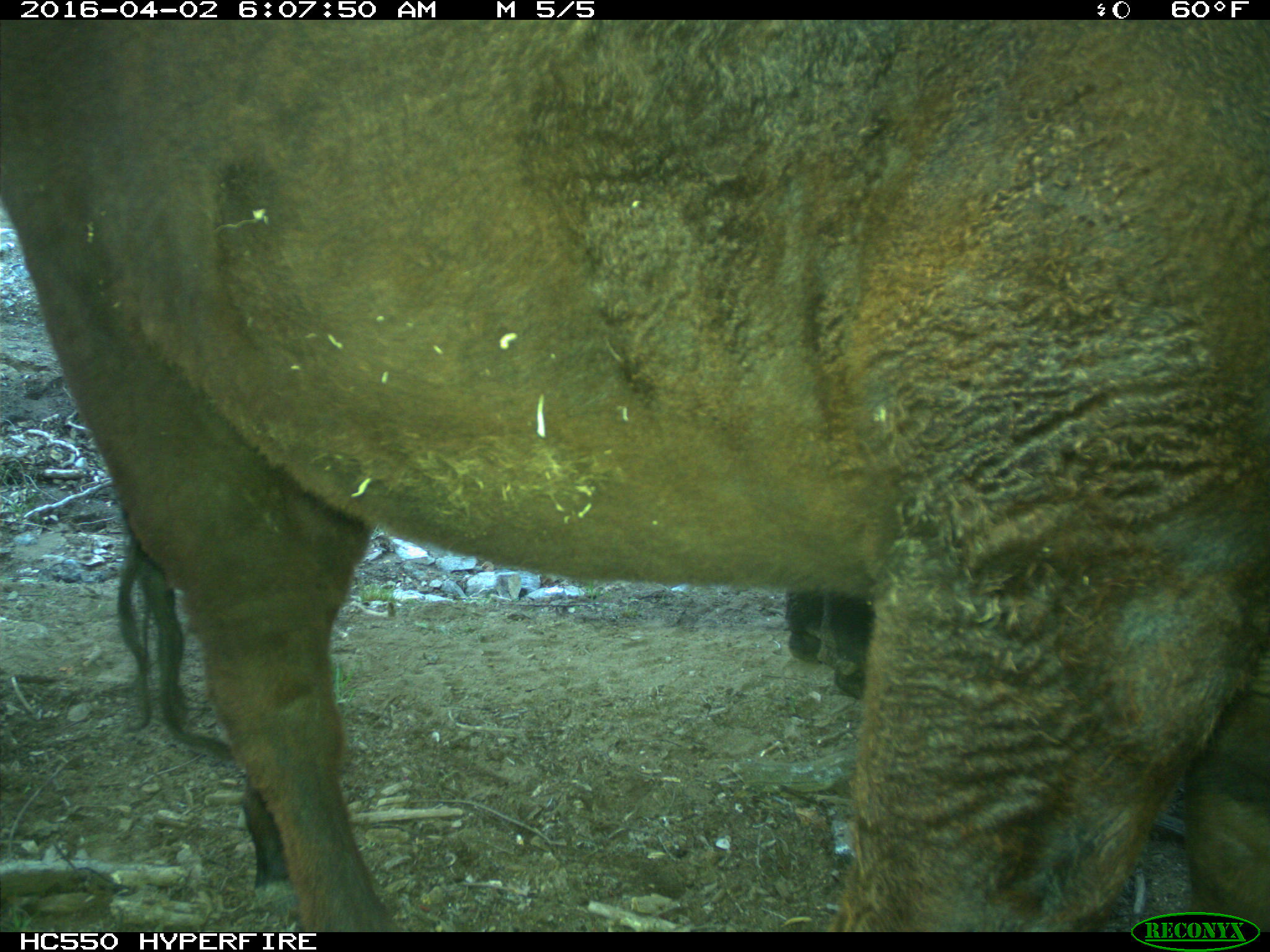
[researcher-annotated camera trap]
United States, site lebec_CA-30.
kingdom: Animalia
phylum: Chordata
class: Mammalia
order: Artiodactyla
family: Bovidae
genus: Bos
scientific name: Bos taurus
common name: domestic cow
Bos taurus (domestic cow).